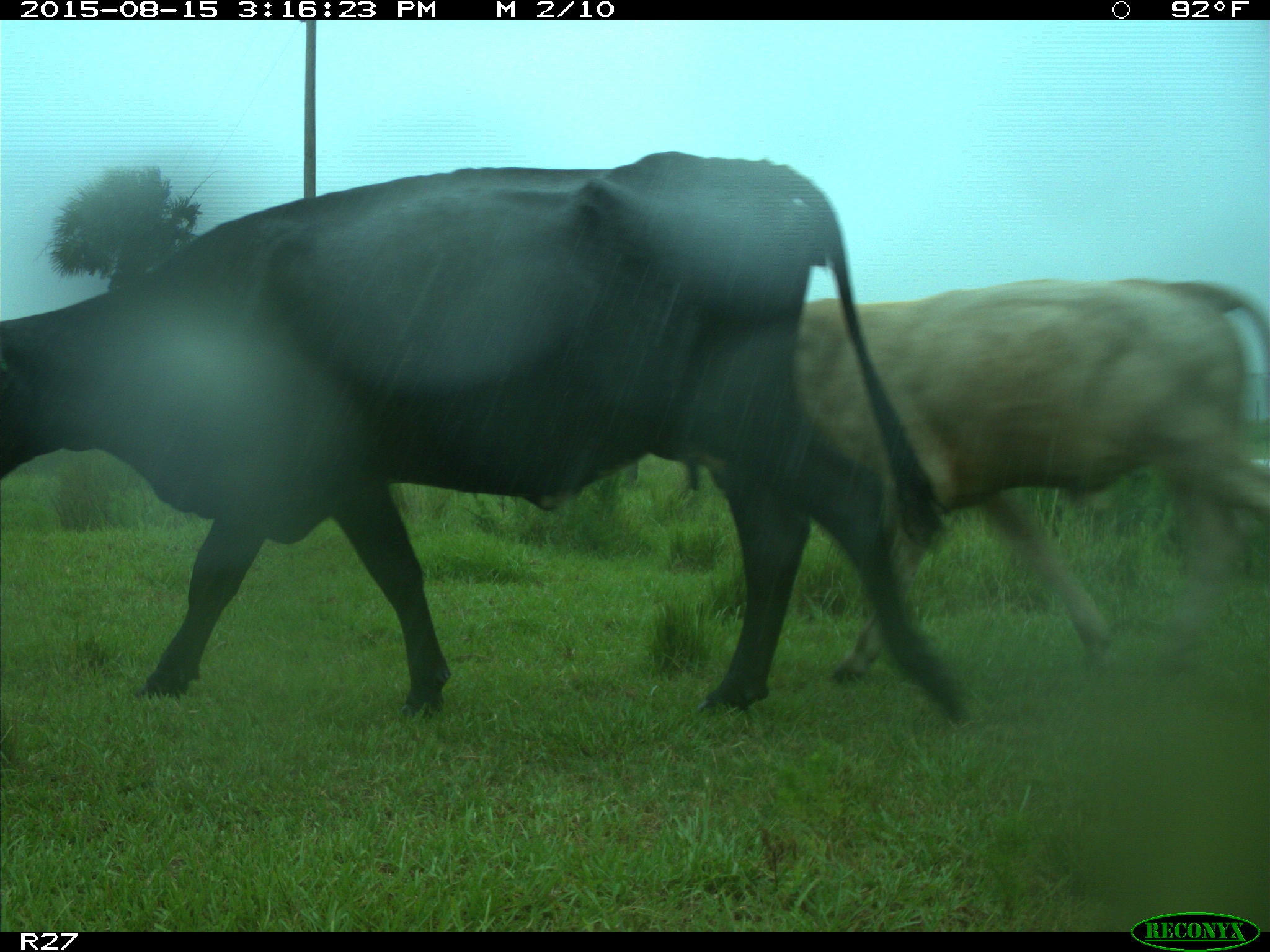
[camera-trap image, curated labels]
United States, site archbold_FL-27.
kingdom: Animalia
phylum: Chordata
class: Mammalia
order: Artiodactyla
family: Bovidae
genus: Bos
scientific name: Bos taurus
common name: domestic cow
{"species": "Bos taurus (domestic cow)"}